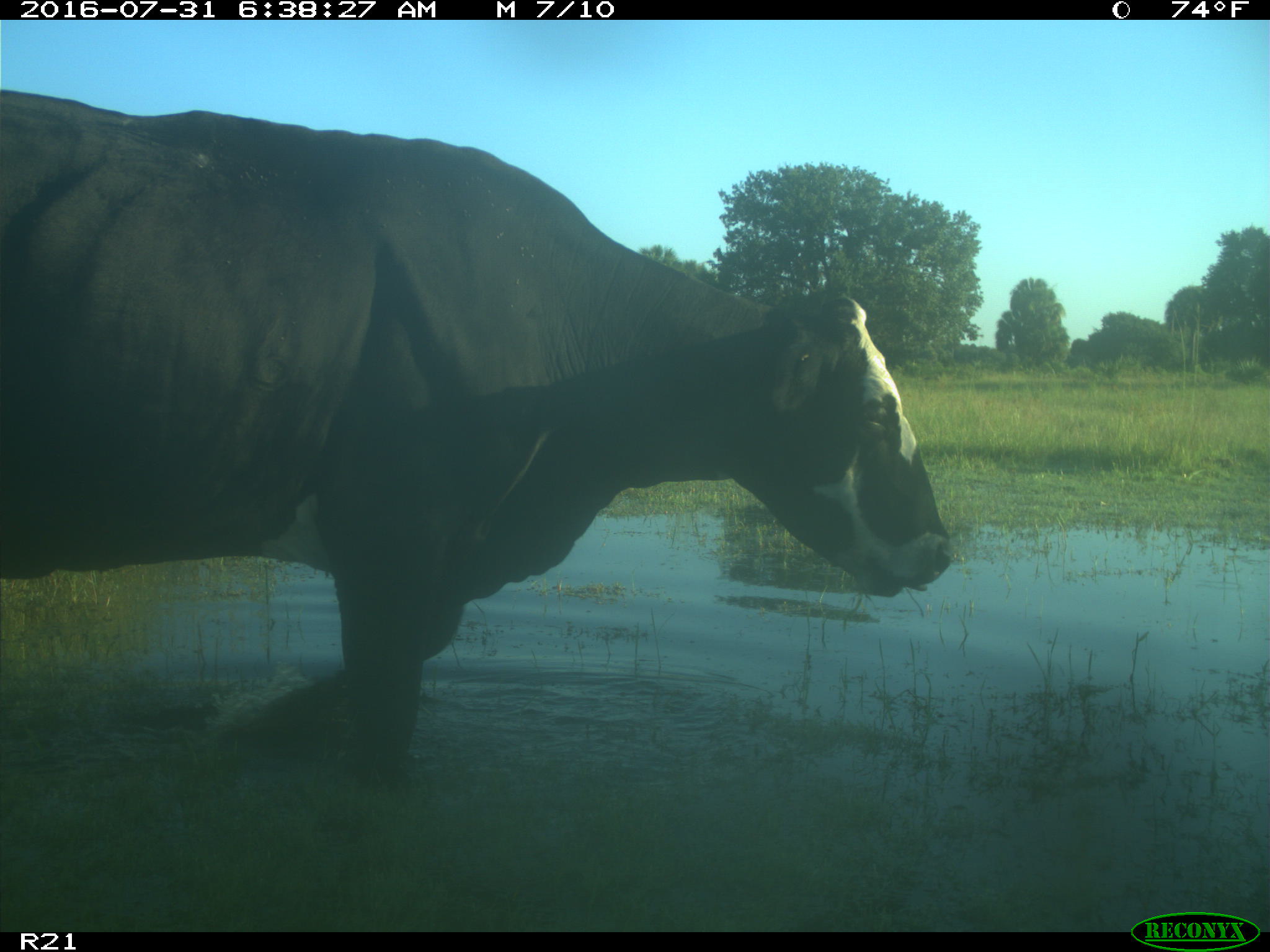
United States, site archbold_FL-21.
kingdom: Animalia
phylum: Chordata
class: Mammalia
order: Artiodactyla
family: Bovidae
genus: Bos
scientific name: Bos taurus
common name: domestic cow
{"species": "Bos taurus (domestic cow)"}